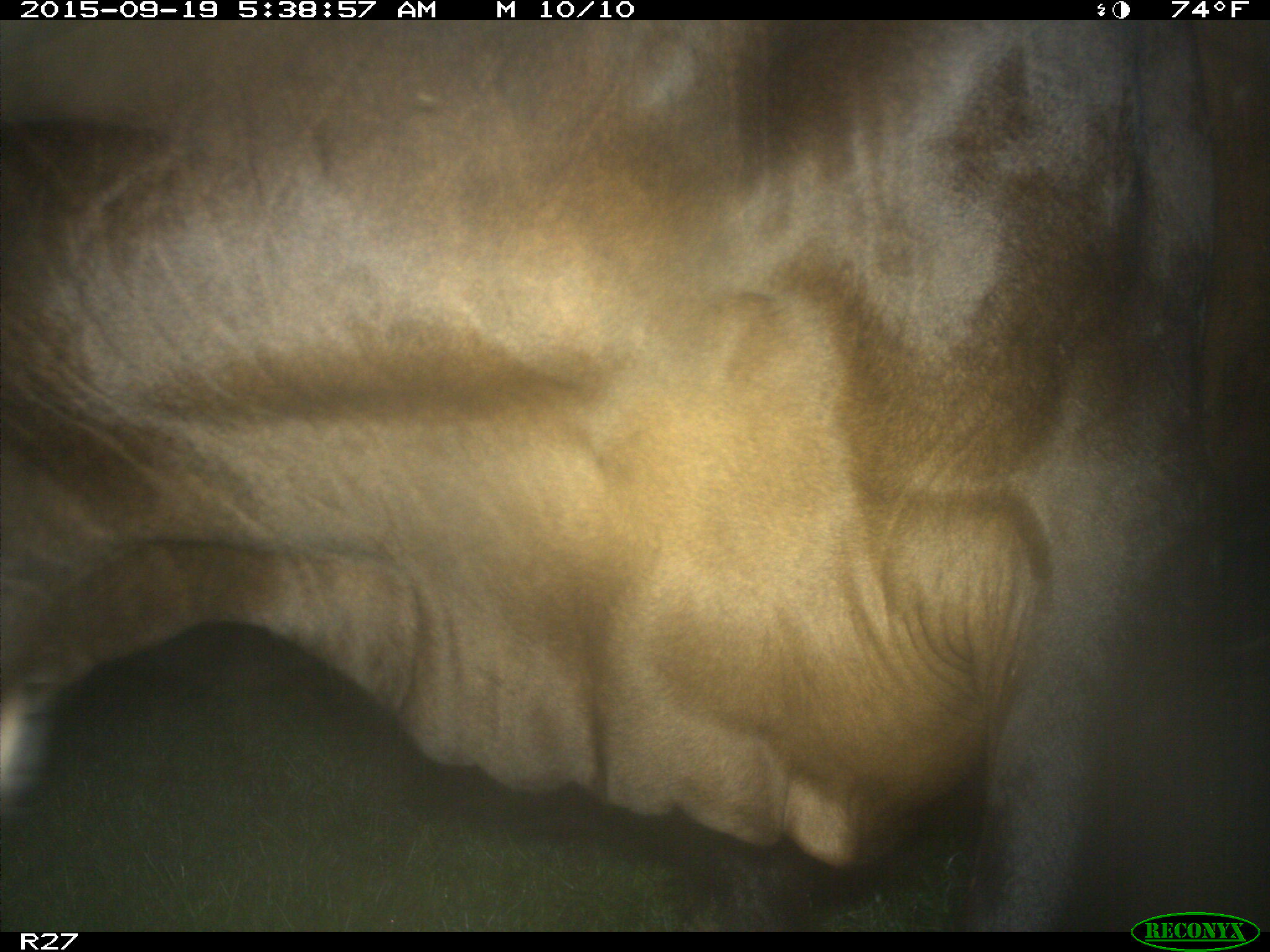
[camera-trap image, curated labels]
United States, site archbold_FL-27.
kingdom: Animalia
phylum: Chordata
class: Mammalia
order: Artiodactyla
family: Bovidae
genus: Bos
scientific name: Bos taurus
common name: domestic cow